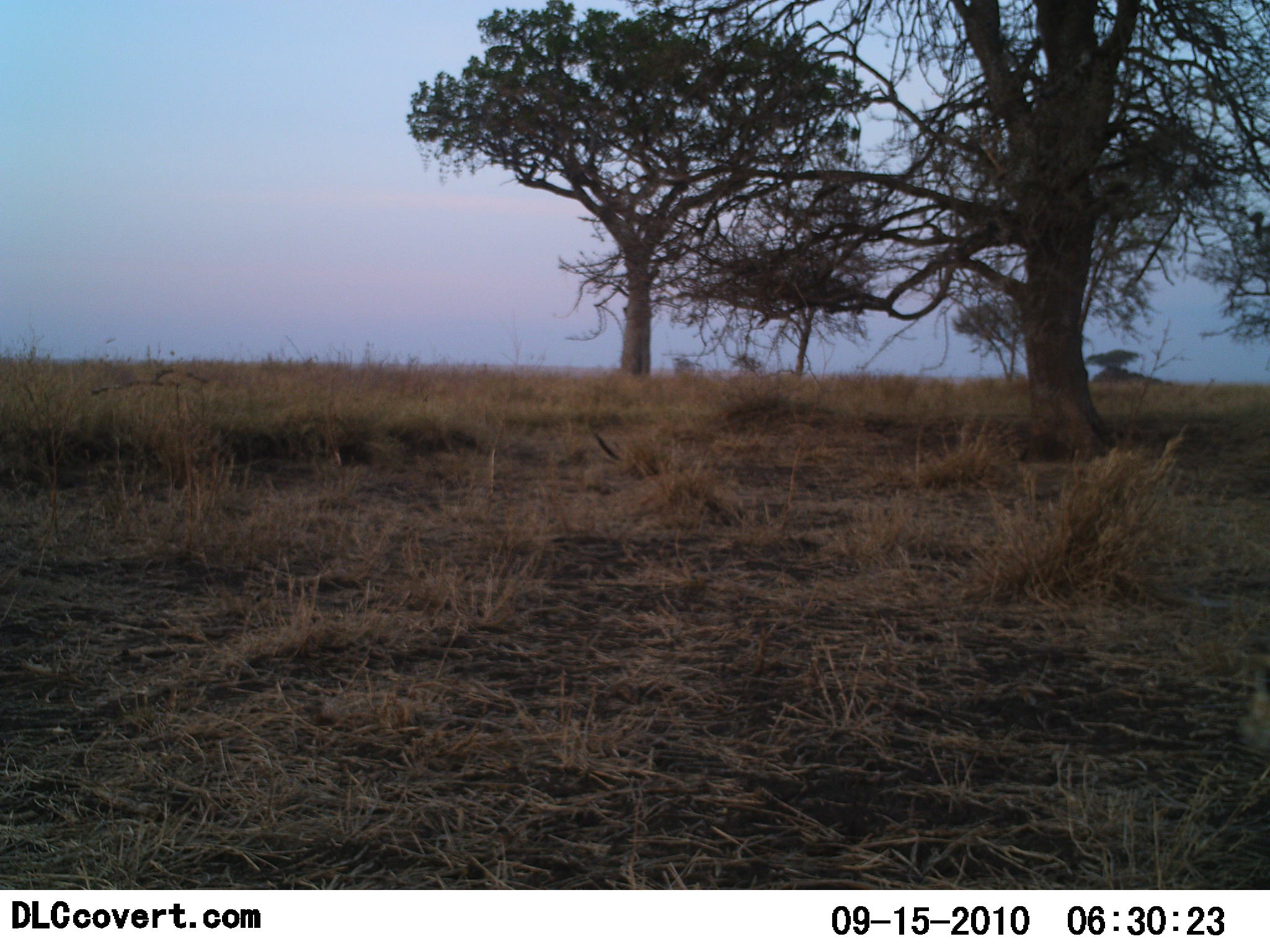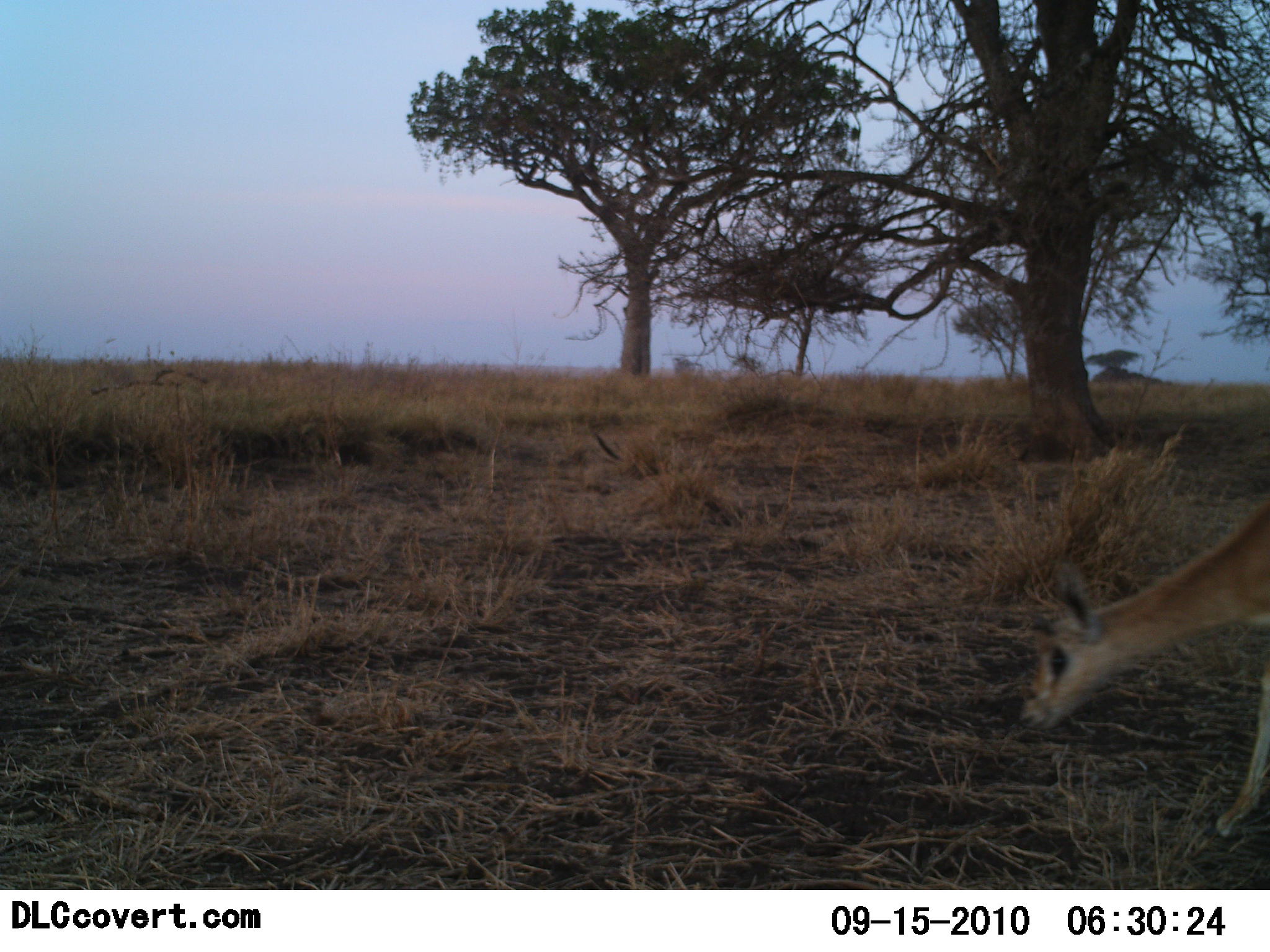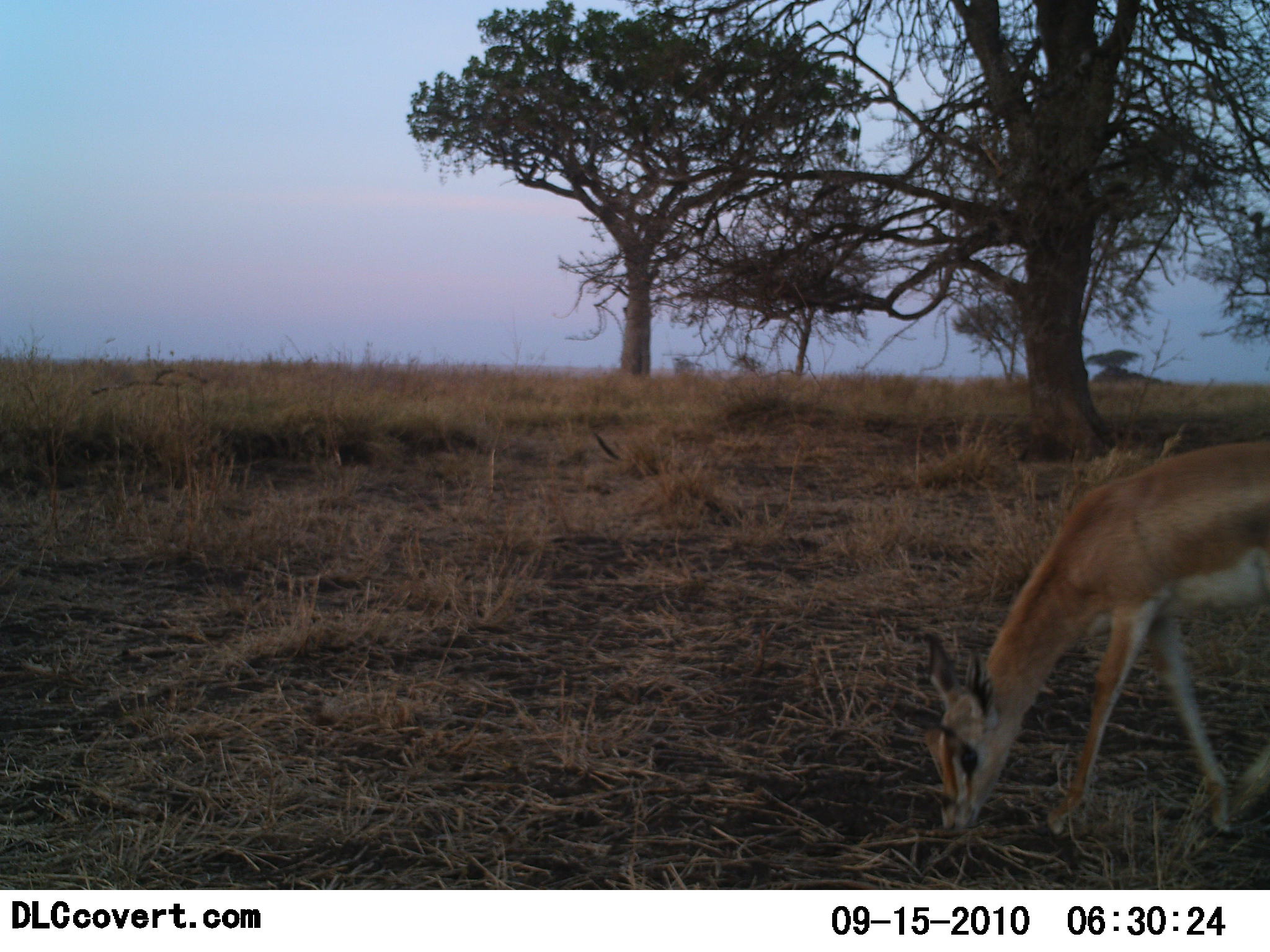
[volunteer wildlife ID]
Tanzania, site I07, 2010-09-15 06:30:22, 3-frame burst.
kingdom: Animalia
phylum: Chordata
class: Mammalia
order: Artiodactyla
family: Bovidae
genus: Nanger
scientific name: Nanger granti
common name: grant's gazelle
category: gazellegrants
Gazellegrants (grant's gazelle) (Nanger granti), count 1. Behavior (volunteer vote fractions): standing 14%, resting 0%, moving 29%, interacting 0%. Young present (vote fraction): 7%. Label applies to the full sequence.